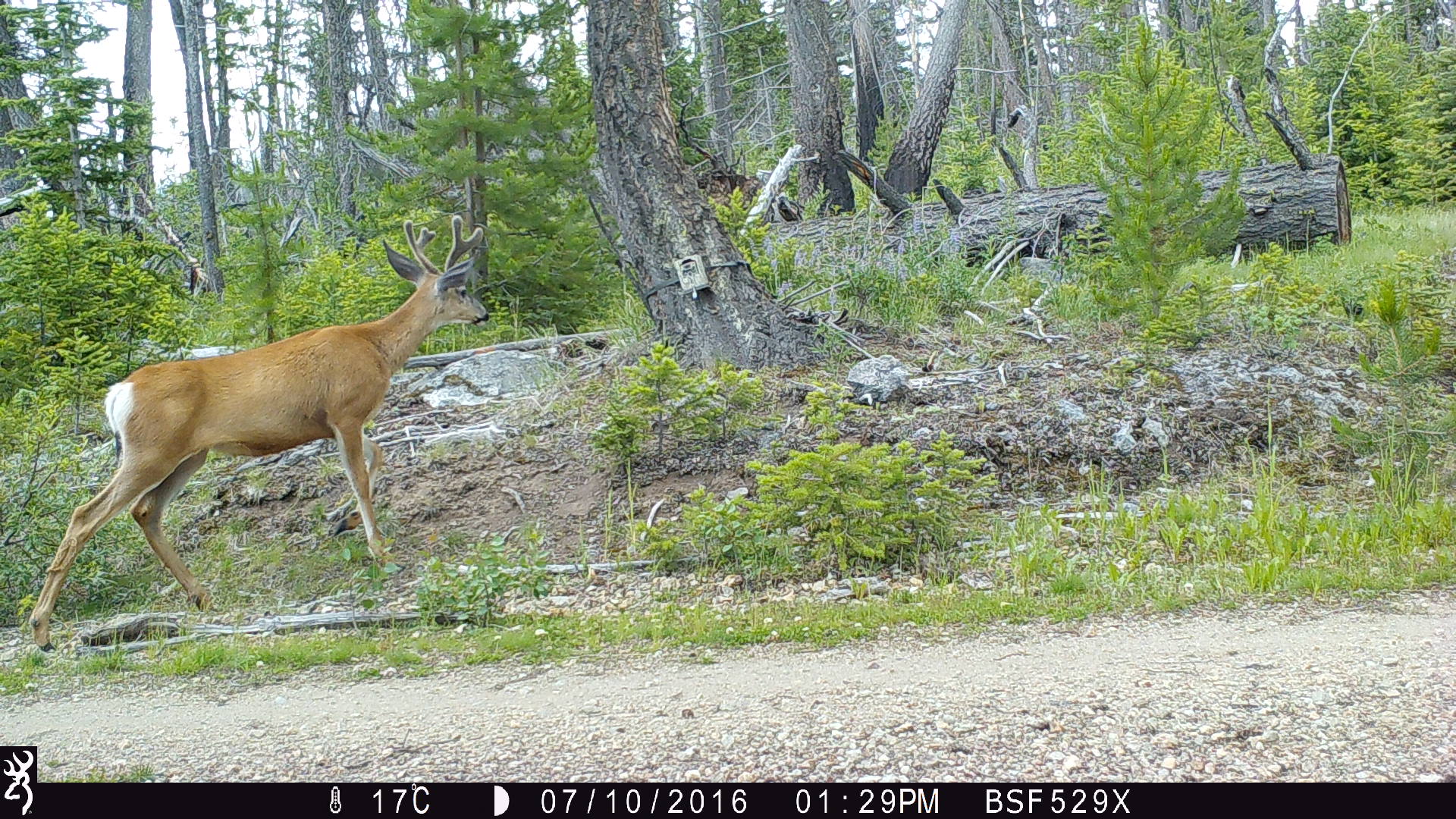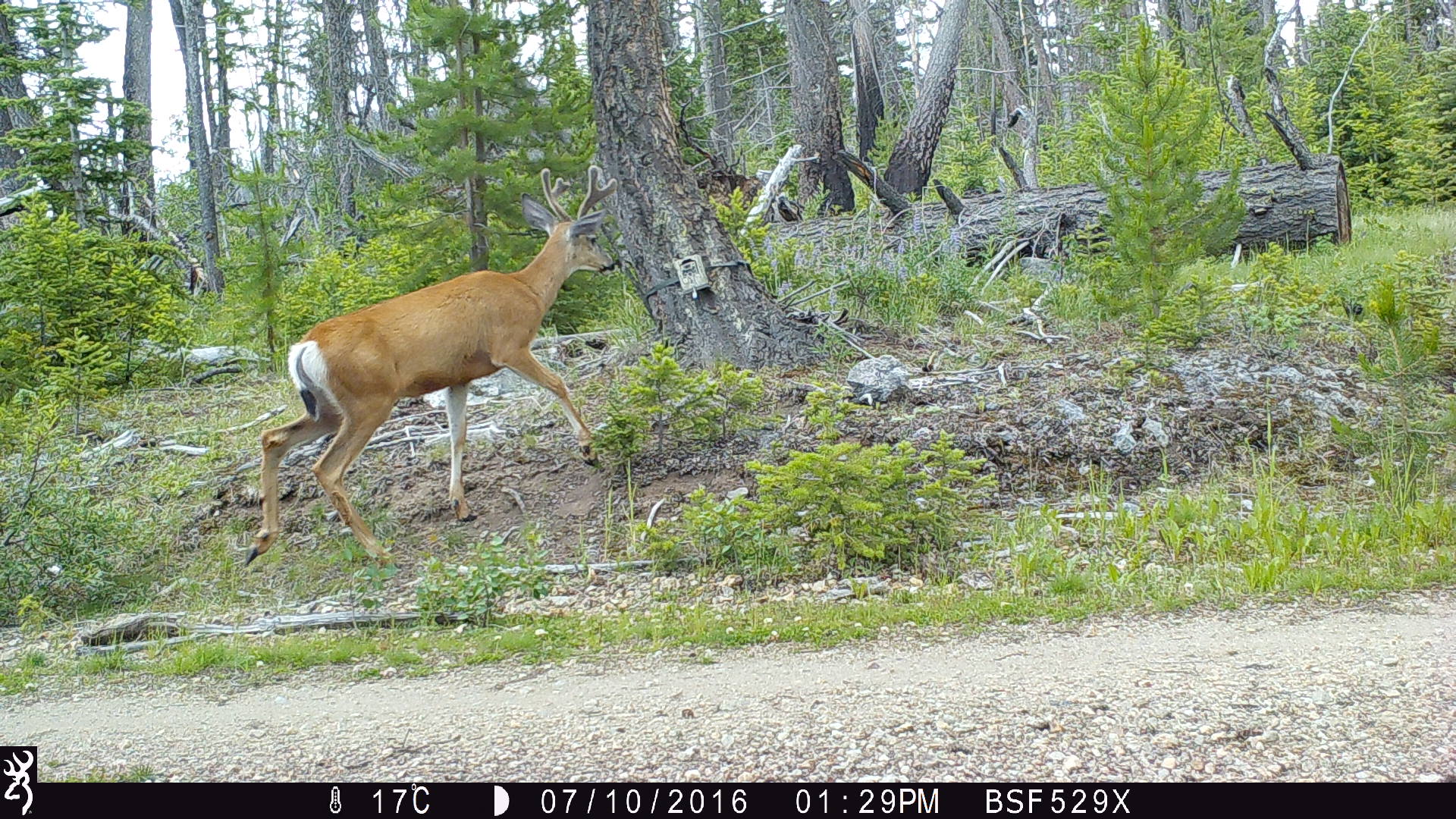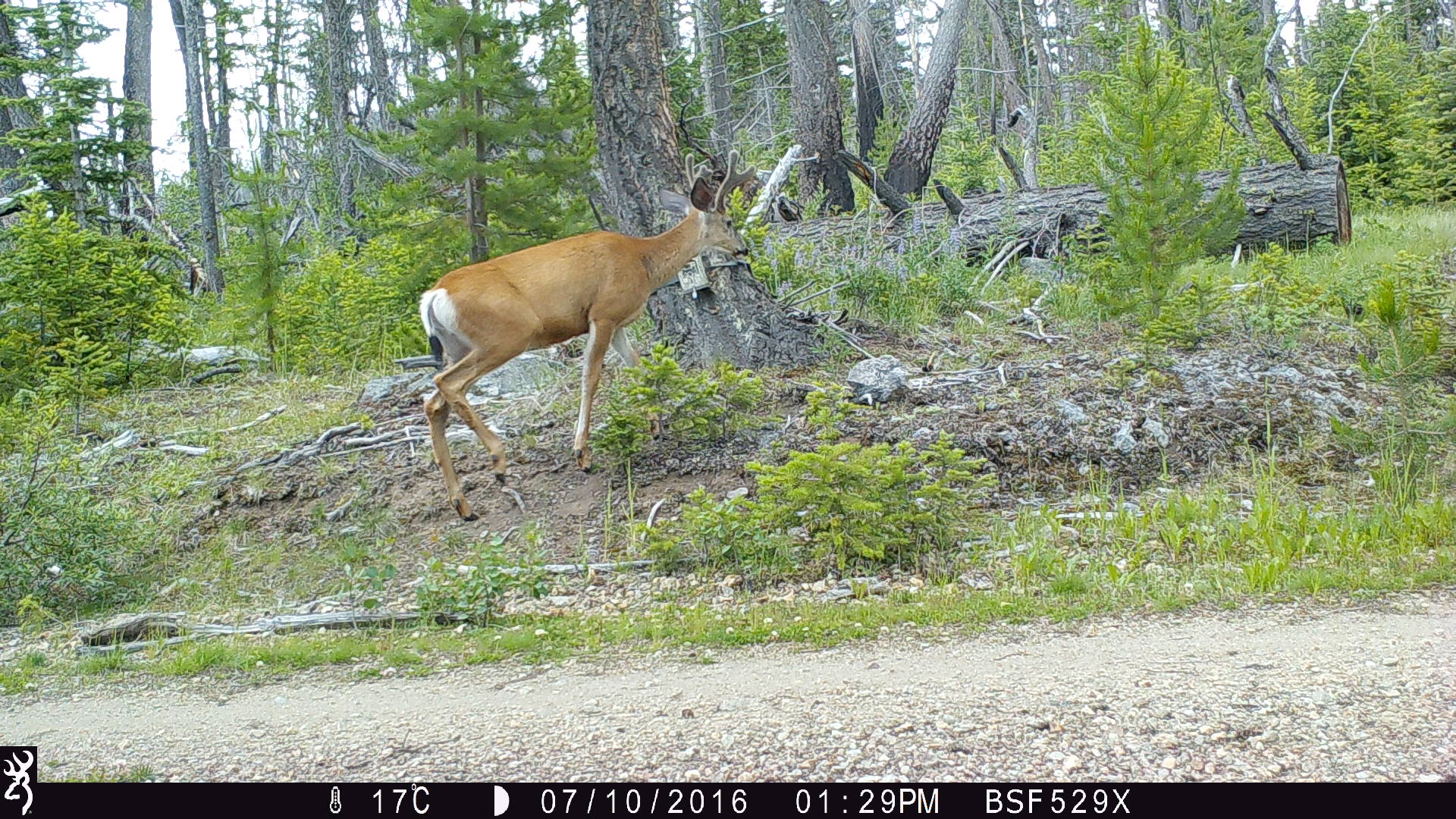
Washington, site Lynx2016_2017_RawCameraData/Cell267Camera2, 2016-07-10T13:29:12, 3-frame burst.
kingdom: Animalia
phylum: Chordata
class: Mammalia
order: Artiodactyla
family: Cervidae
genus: Odocoileus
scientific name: Odocoileus hemionus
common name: mule deer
Odocoileus hemionus (mule deer). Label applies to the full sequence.